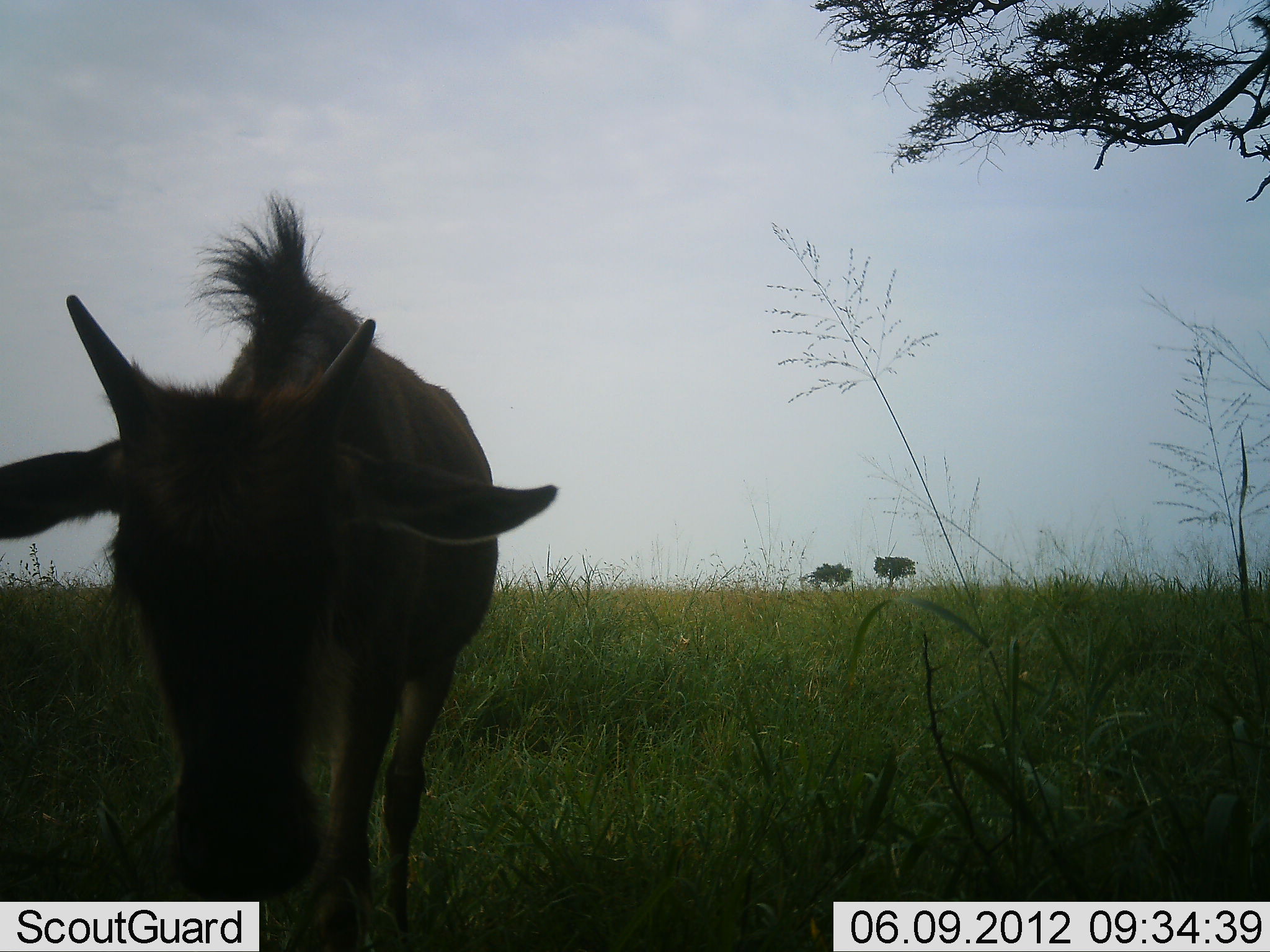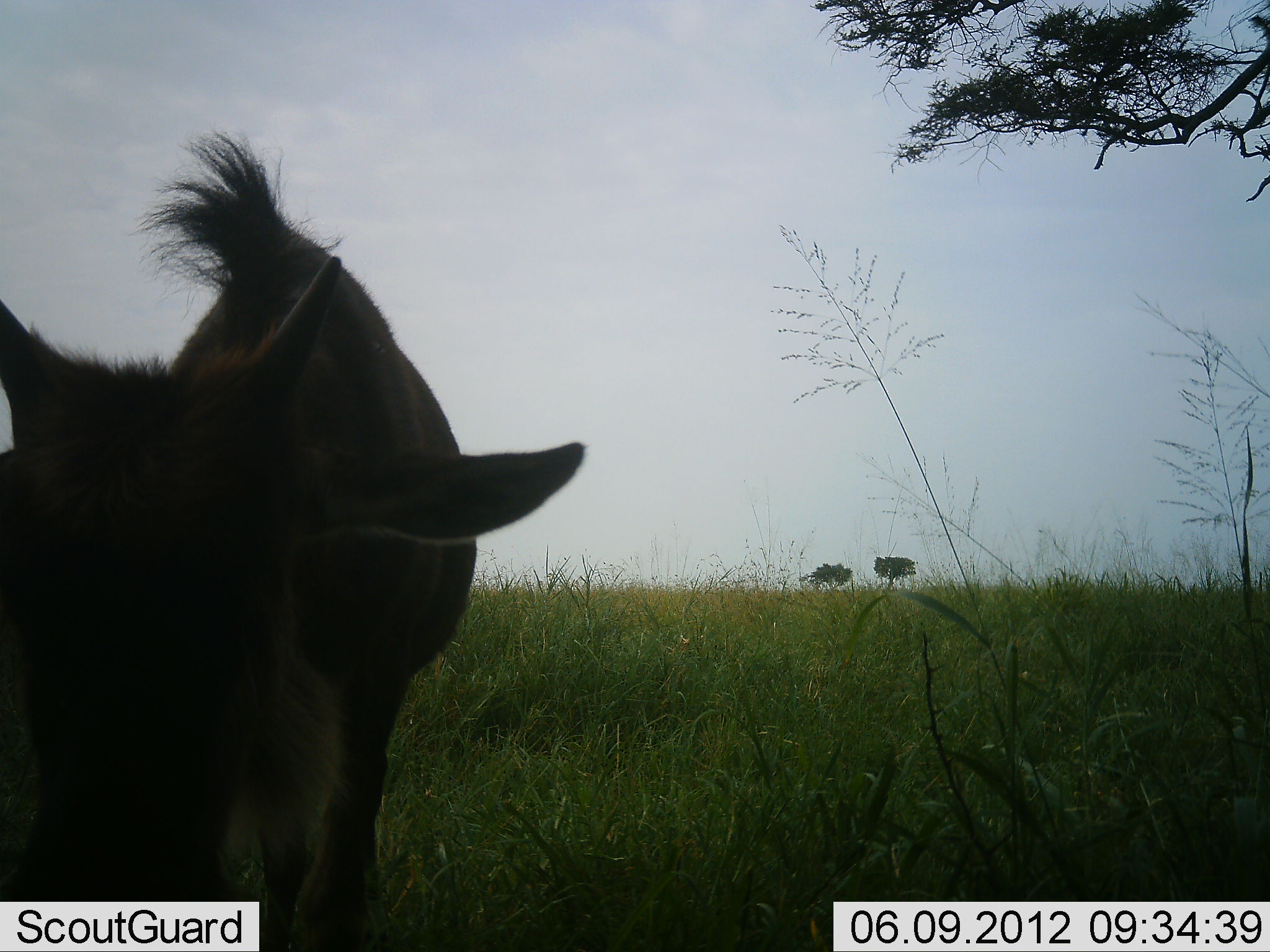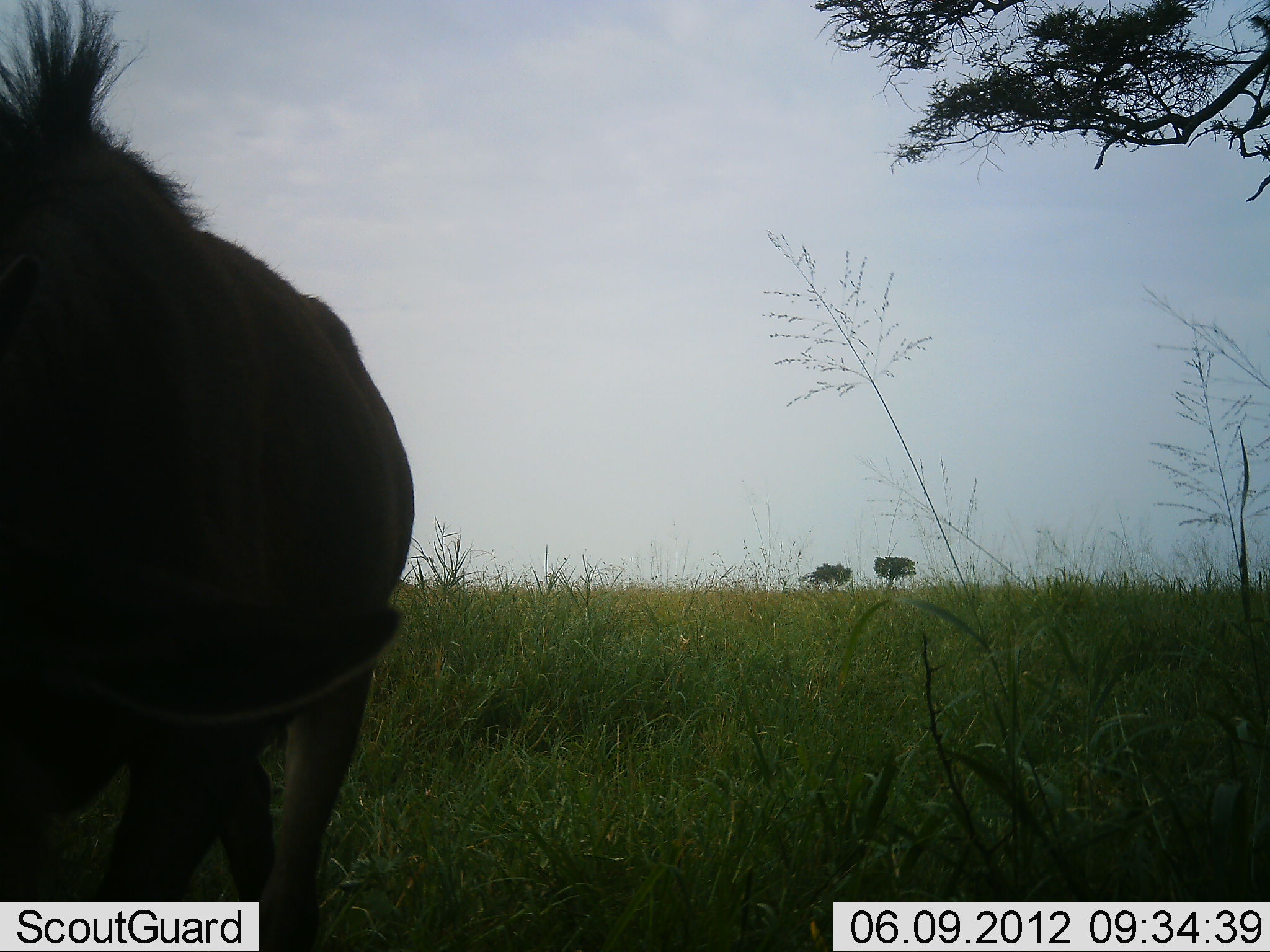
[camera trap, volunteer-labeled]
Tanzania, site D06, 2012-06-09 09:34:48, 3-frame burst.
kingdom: Animalia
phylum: Chordata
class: Mammalia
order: Artiodactyla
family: Bovidae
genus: Connochaetes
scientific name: Connochaetes taurinus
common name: blue wildebeest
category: wildebeest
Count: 1.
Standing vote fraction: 10%.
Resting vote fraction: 0%.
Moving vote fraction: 70%.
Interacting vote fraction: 0%.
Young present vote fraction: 60%.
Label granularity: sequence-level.